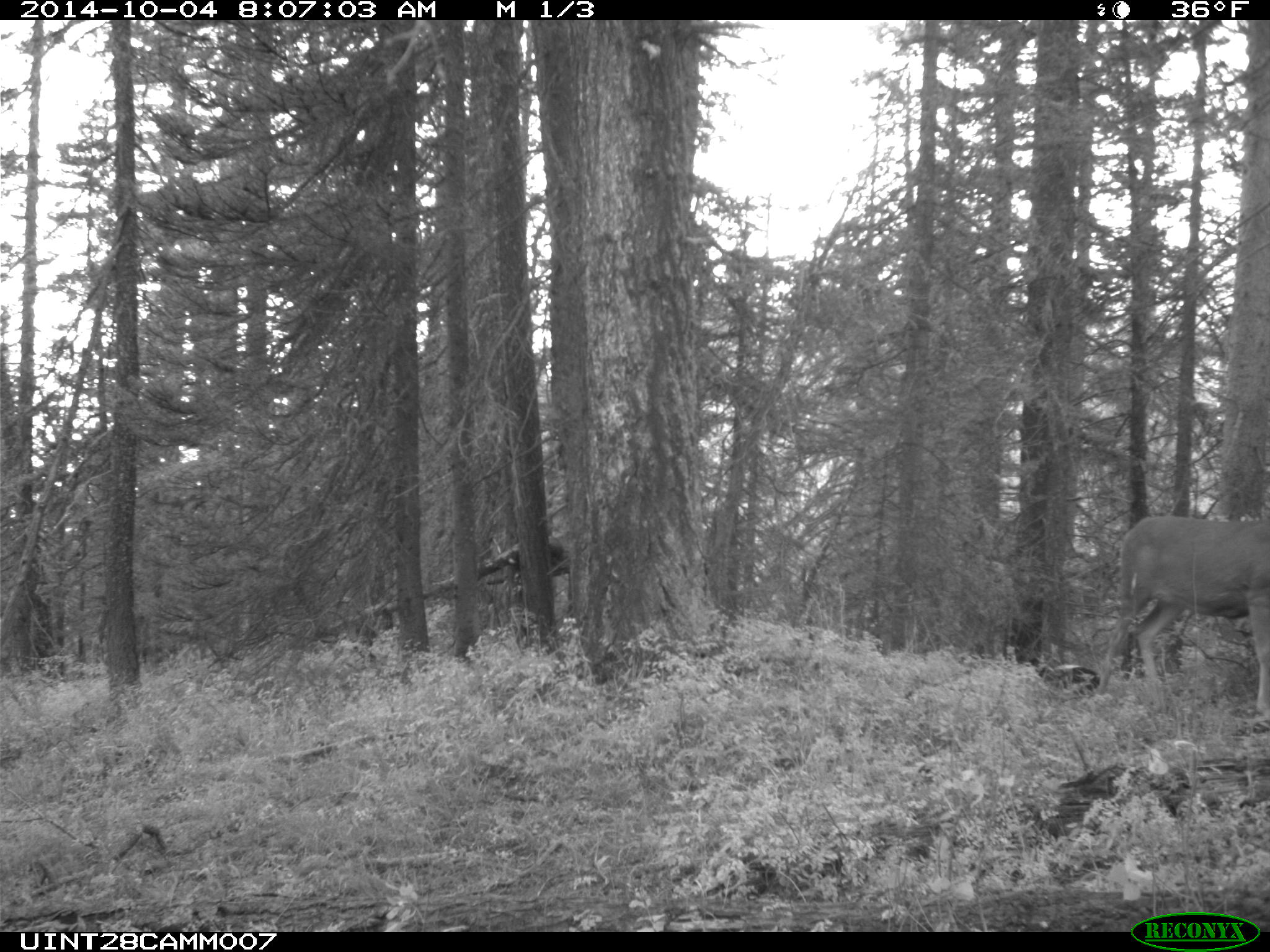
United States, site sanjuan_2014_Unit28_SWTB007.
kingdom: Animalia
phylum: Chordata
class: Mammalia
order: Artiodactyla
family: Cervidae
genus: Odocoileus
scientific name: Odocoileus hemionus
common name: mule deer